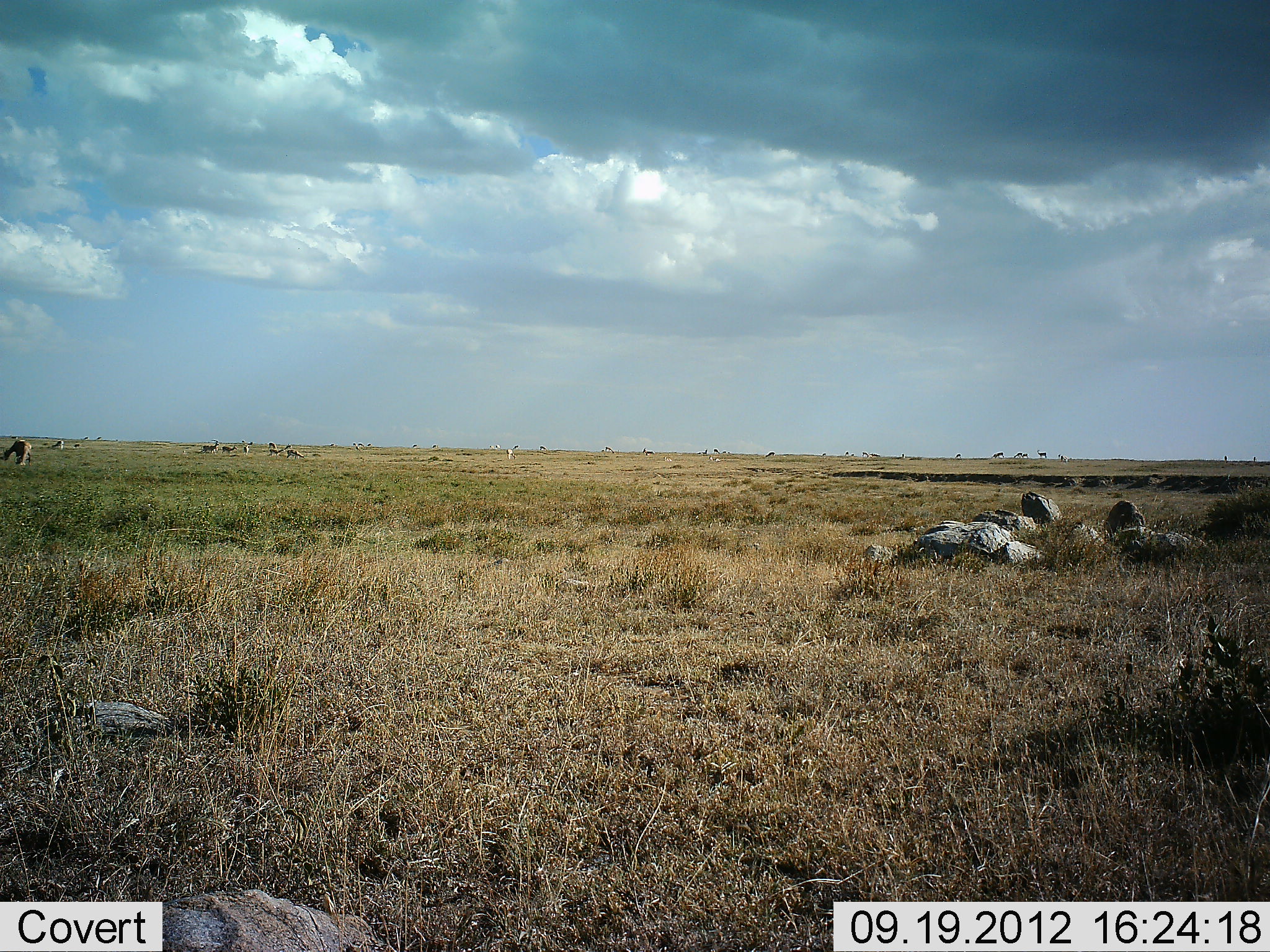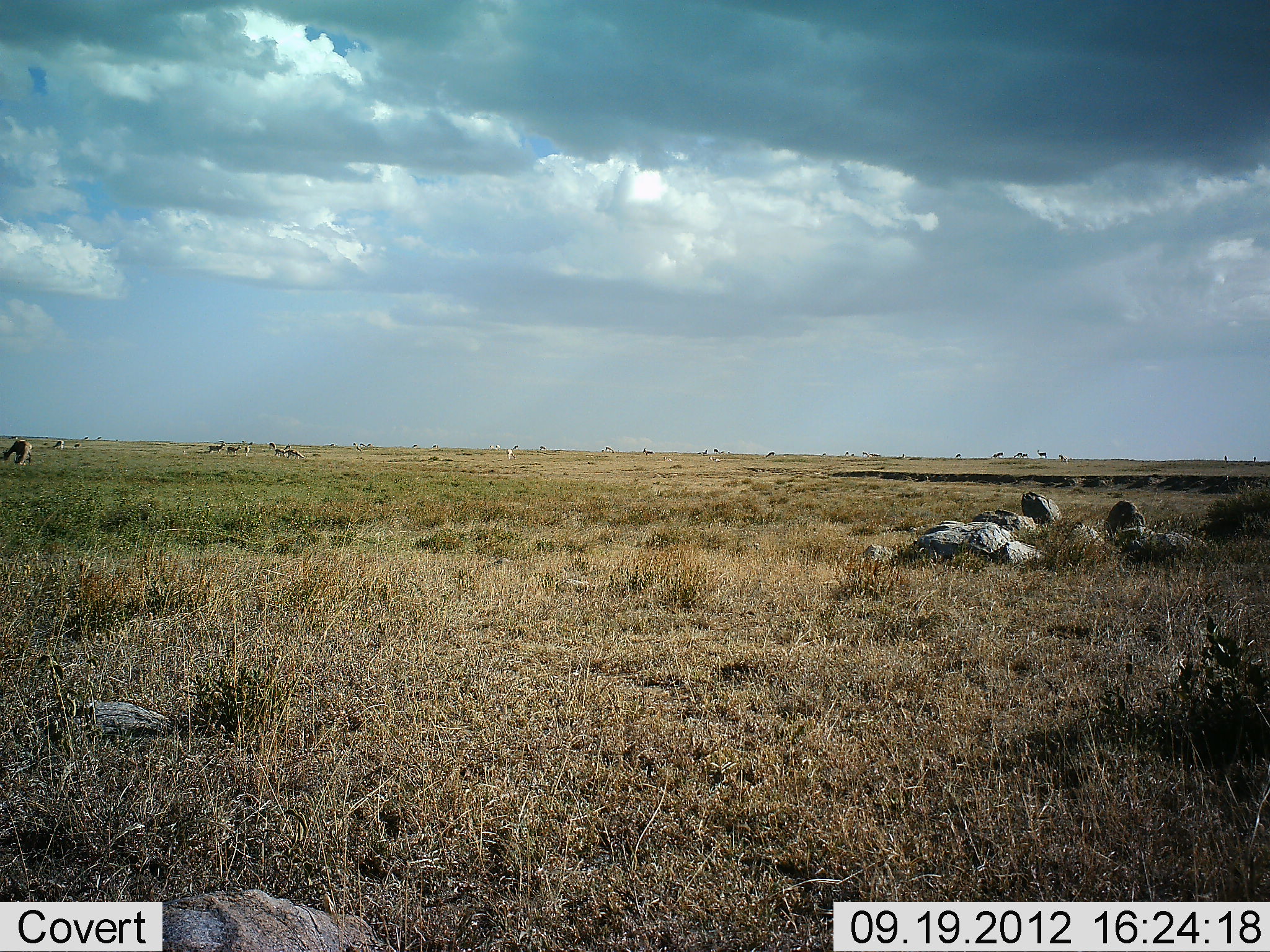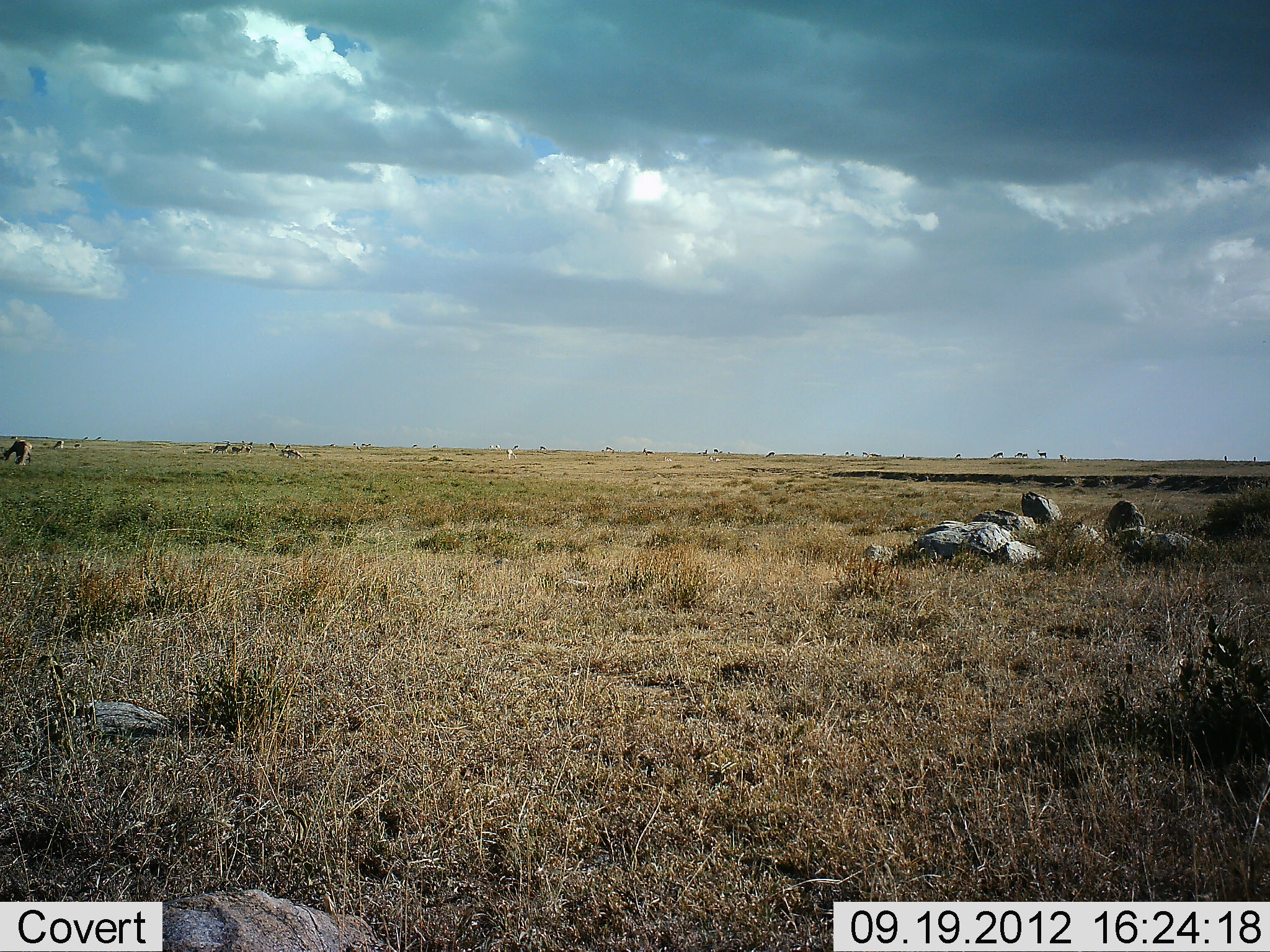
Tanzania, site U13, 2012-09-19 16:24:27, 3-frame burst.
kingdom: Animalia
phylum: Chordata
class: Mammalia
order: Artiodactyla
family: Bovidae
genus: Eudorcas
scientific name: Eudorcas thomsonii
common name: thomson's gazelle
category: gazellethomsons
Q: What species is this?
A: Gazellethomsons (thomson's gazelle) (Eudorcas thomsonii).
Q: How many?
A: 6.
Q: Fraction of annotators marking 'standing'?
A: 60%.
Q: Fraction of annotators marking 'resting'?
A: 0%.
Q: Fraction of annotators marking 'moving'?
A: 40%.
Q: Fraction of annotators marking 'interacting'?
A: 0%.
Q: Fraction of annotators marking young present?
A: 0%.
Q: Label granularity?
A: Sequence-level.